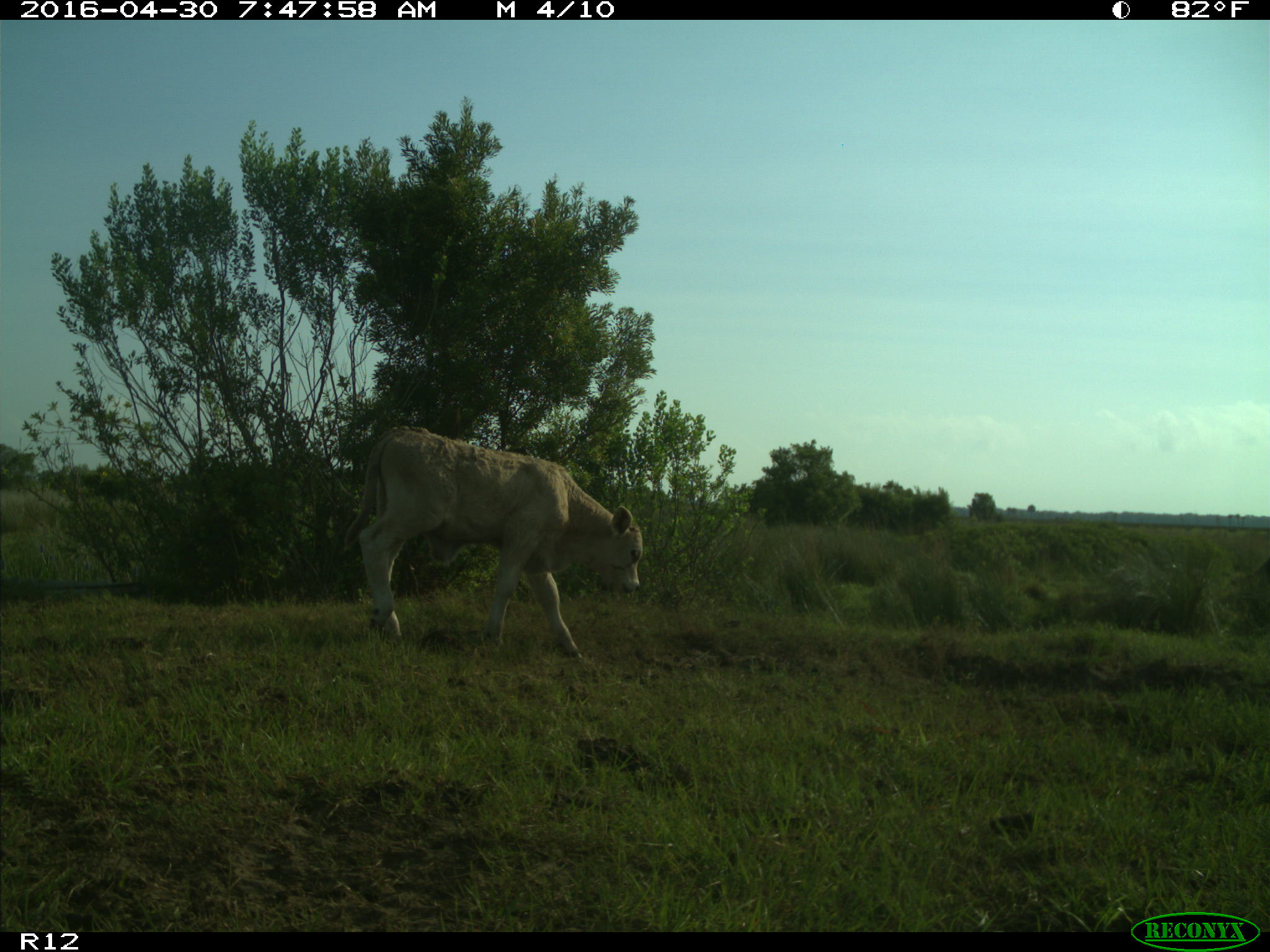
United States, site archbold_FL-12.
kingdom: Animalia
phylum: Chordata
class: Mammalia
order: Artiodactyla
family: Bovidae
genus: Bos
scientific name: Bos taurus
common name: domestic cow